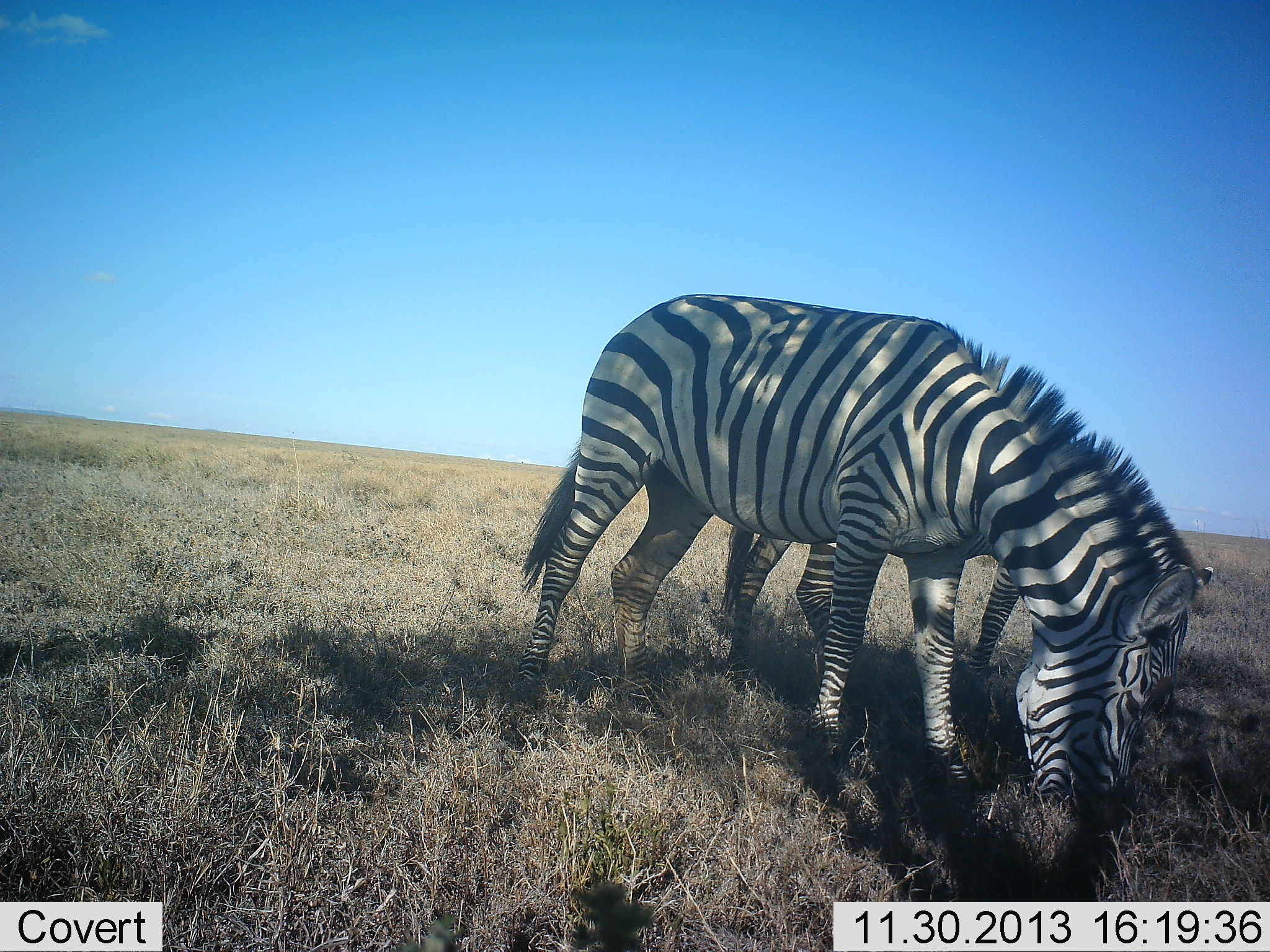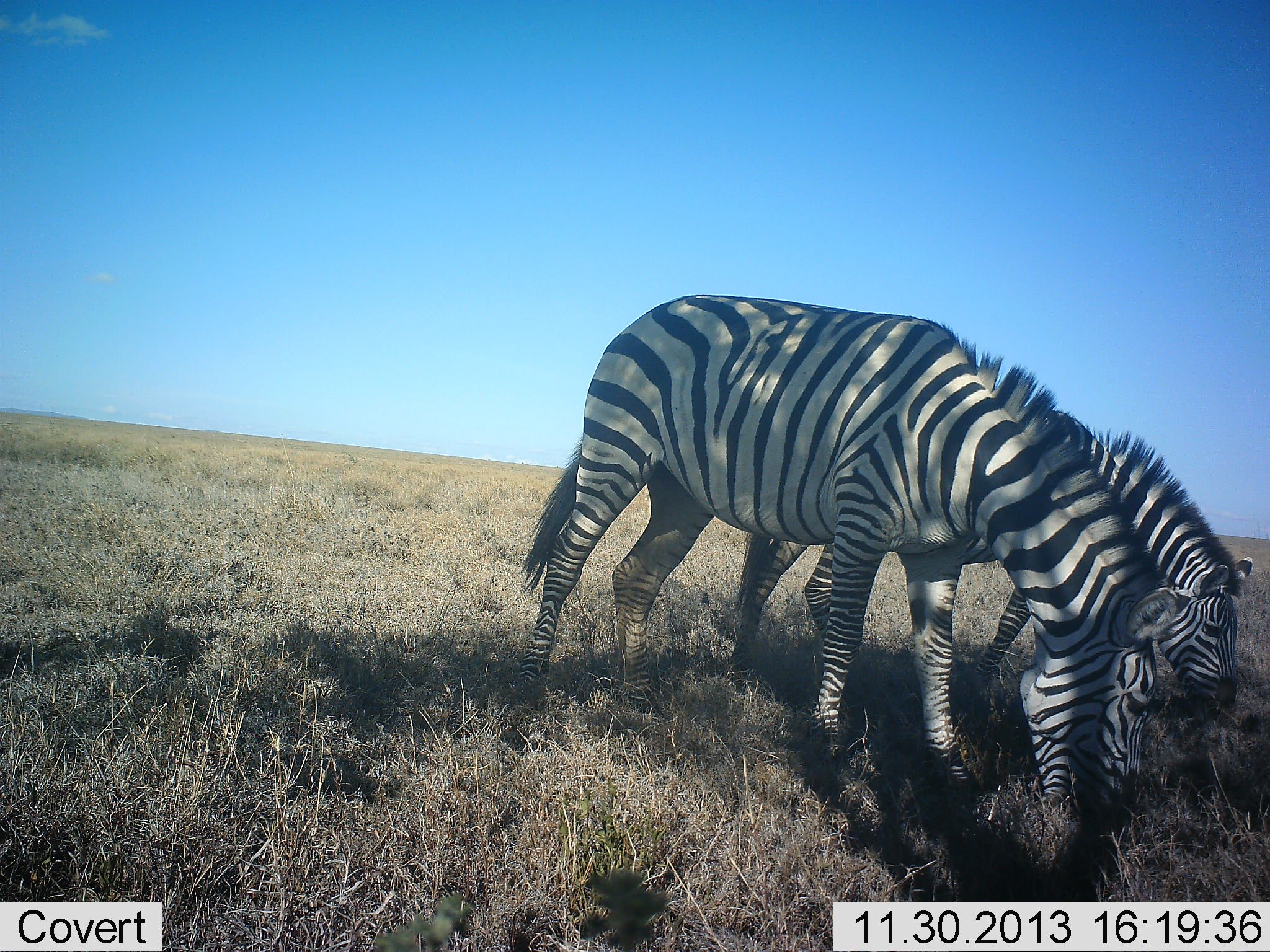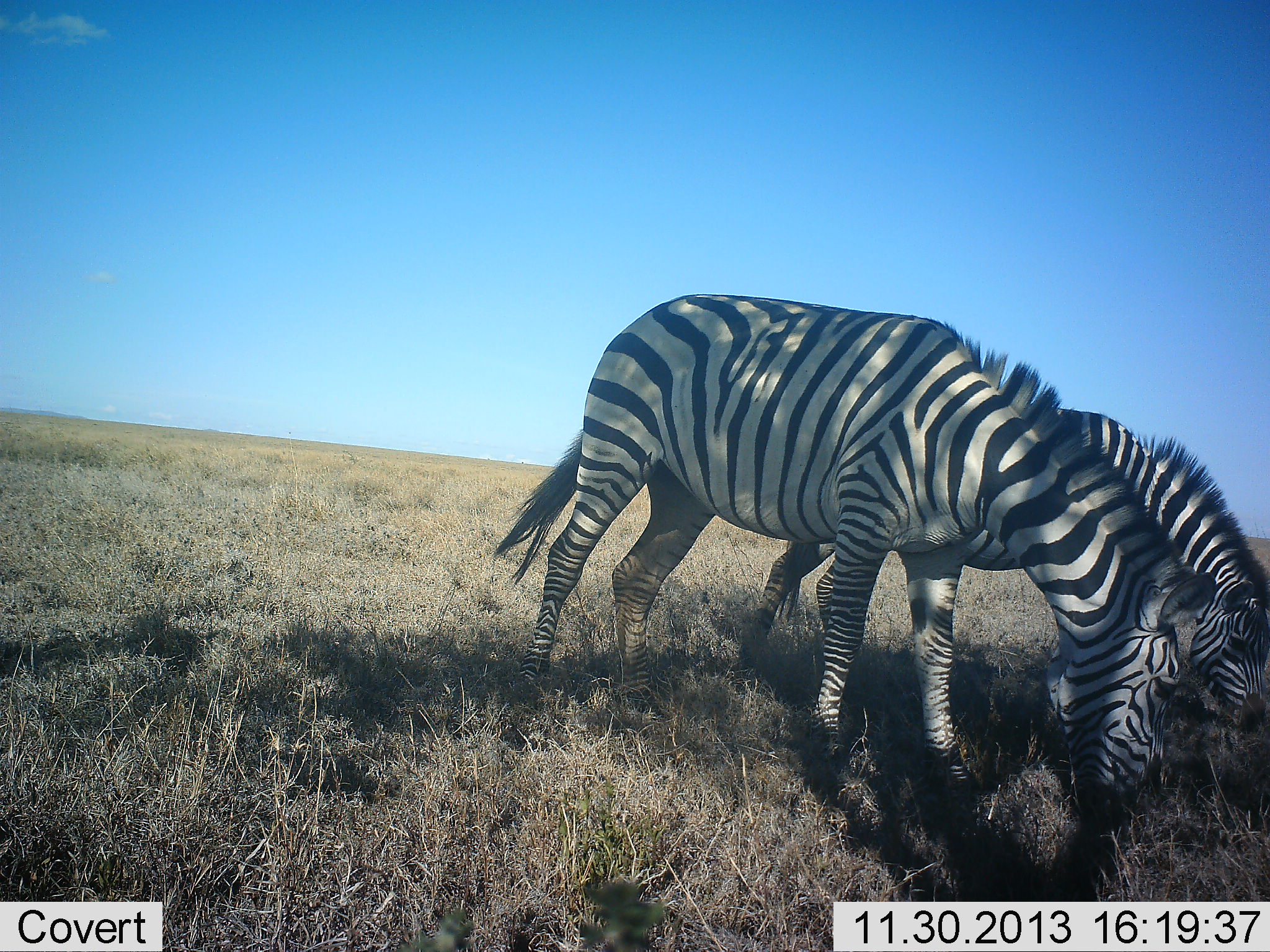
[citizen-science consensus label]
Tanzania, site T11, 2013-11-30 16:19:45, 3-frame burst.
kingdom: Animalia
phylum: Chordata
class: Mammalia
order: Perissodactyla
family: Equidae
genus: Equus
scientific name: Equus quagga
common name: plains zebra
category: zebra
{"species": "zebra (plains zebra) (Equus quagga)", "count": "2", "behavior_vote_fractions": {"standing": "10%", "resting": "0%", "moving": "0%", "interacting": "0%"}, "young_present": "0%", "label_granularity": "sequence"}